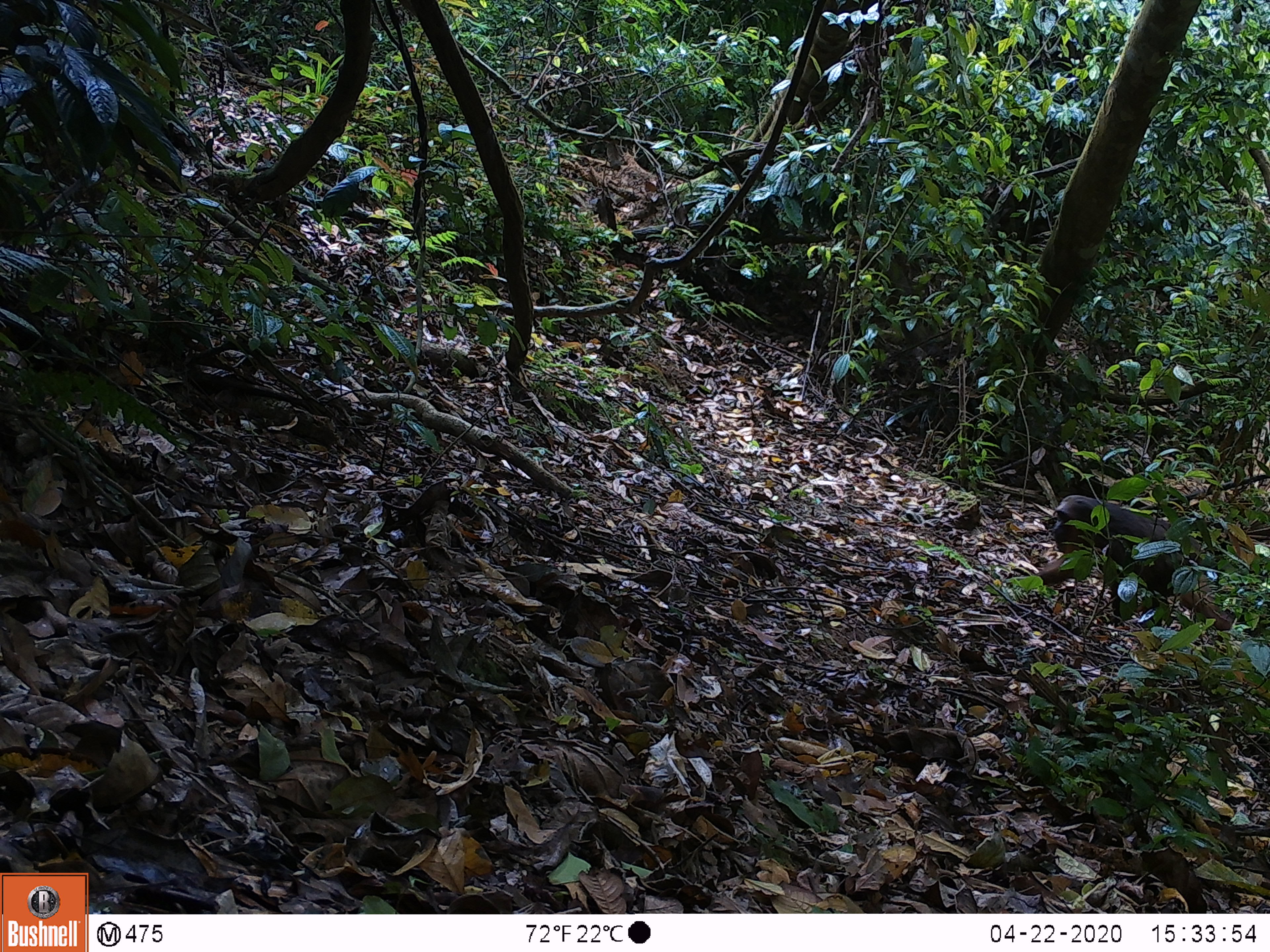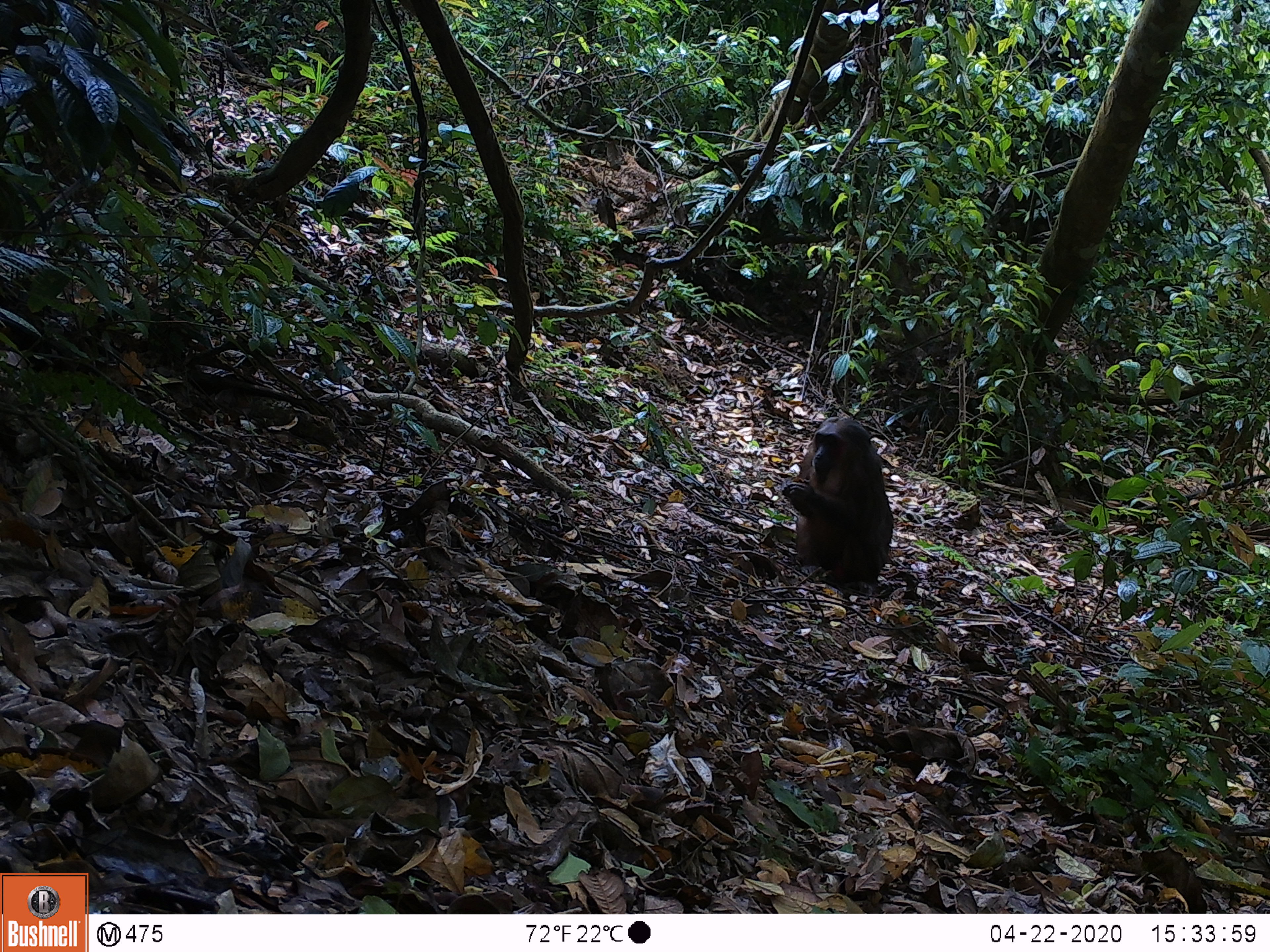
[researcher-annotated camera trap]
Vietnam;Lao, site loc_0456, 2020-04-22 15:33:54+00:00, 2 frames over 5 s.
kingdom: Animalia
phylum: Chordata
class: Mammalia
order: Primates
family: Cercopithecidae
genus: Macaca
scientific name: Macaca arctoides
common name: stump-tailed macaque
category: stump tailed macaque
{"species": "stump tailed macaque (stump-tailed macaque) (Macaca arctoides)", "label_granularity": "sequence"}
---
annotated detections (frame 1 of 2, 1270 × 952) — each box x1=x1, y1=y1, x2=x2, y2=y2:
stump tailed macaque: x1=1023, y1=492, x2=1235, y2=639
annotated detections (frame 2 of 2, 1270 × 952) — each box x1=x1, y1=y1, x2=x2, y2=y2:
stump tailed macaque: x1=776, y1=413, x2=898, y2=597